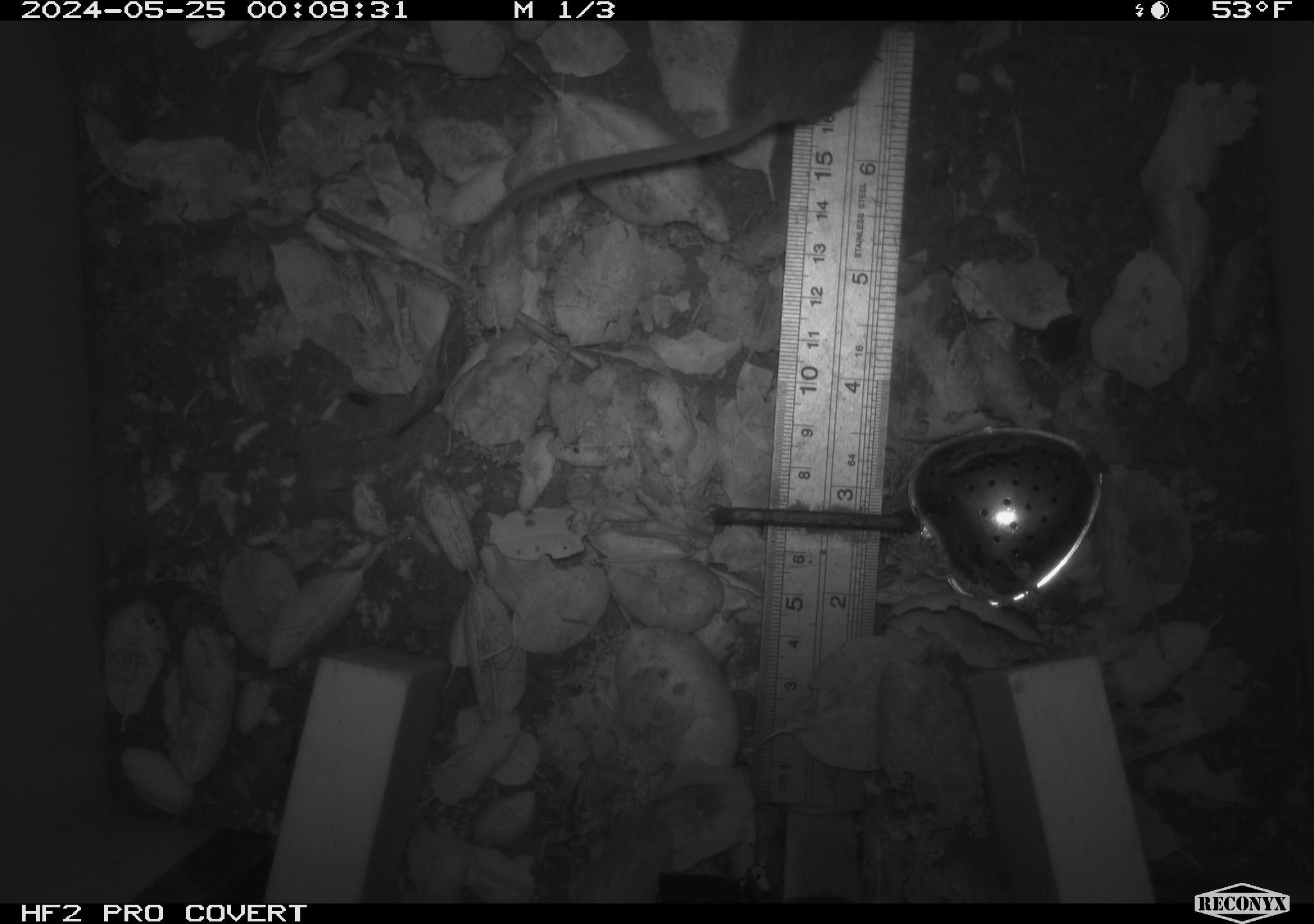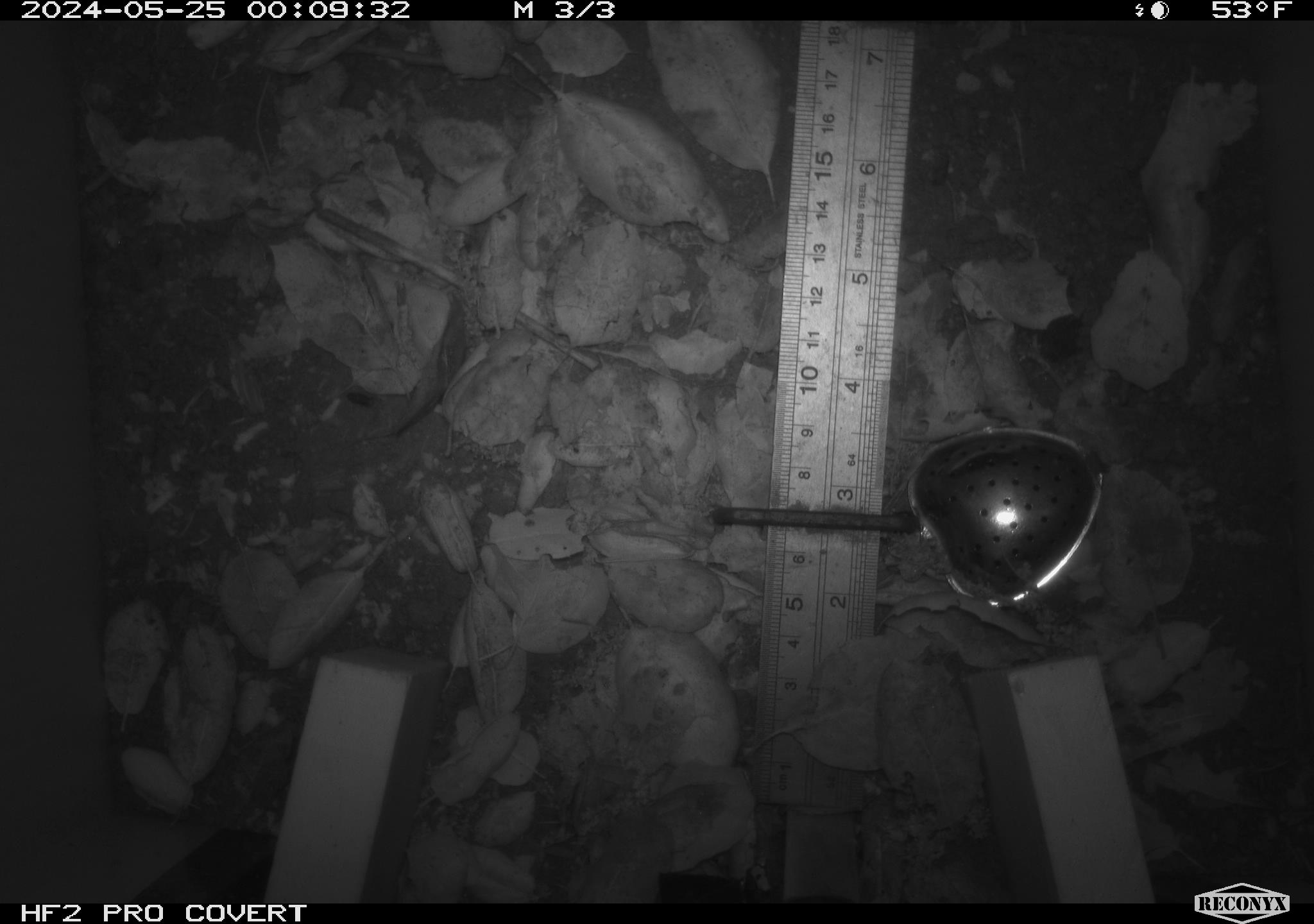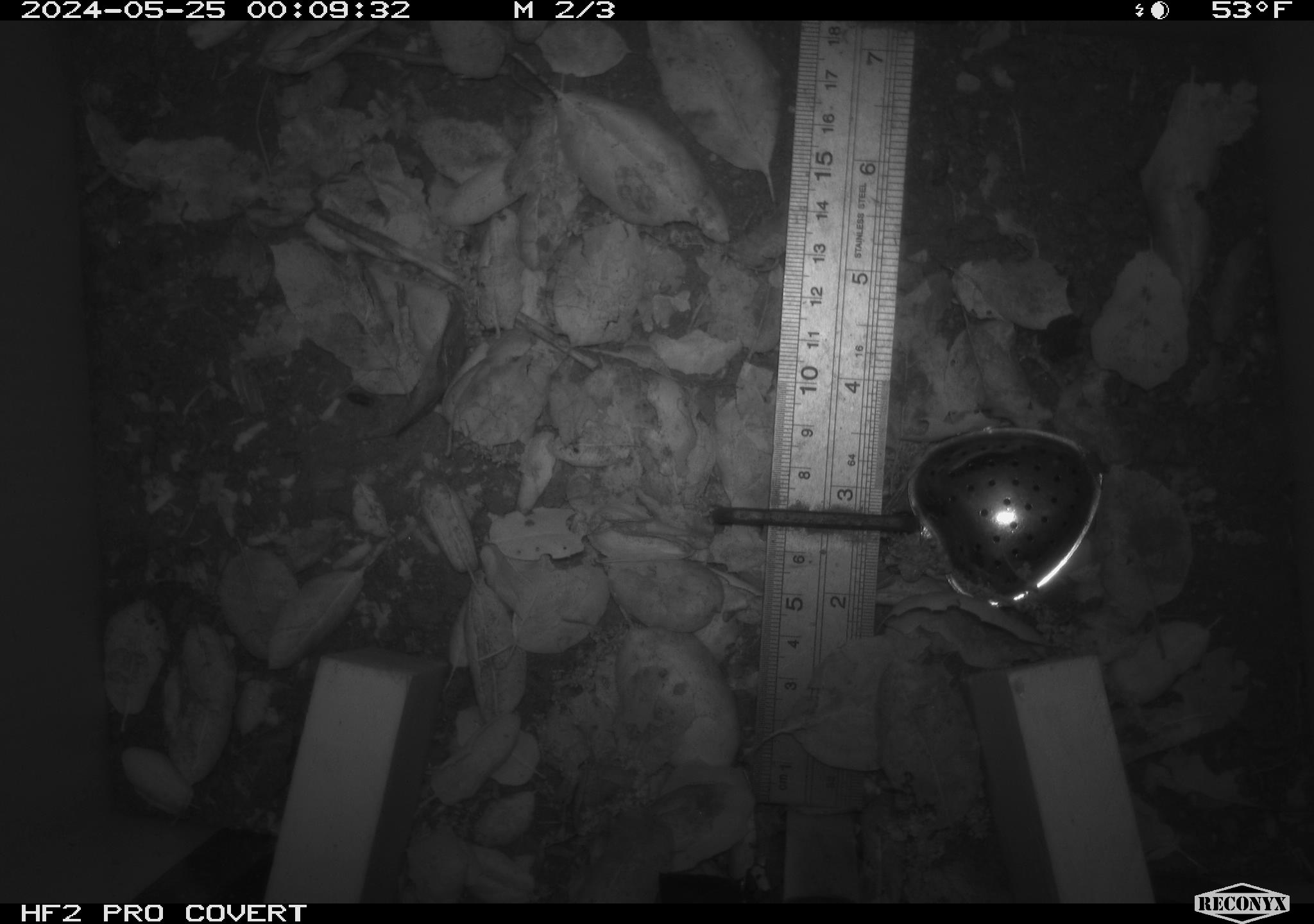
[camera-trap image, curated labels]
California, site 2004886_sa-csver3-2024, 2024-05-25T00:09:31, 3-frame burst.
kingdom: Animalia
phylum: Chordata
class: Mammalia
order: Rodentia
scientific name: Rodentia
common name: rodent